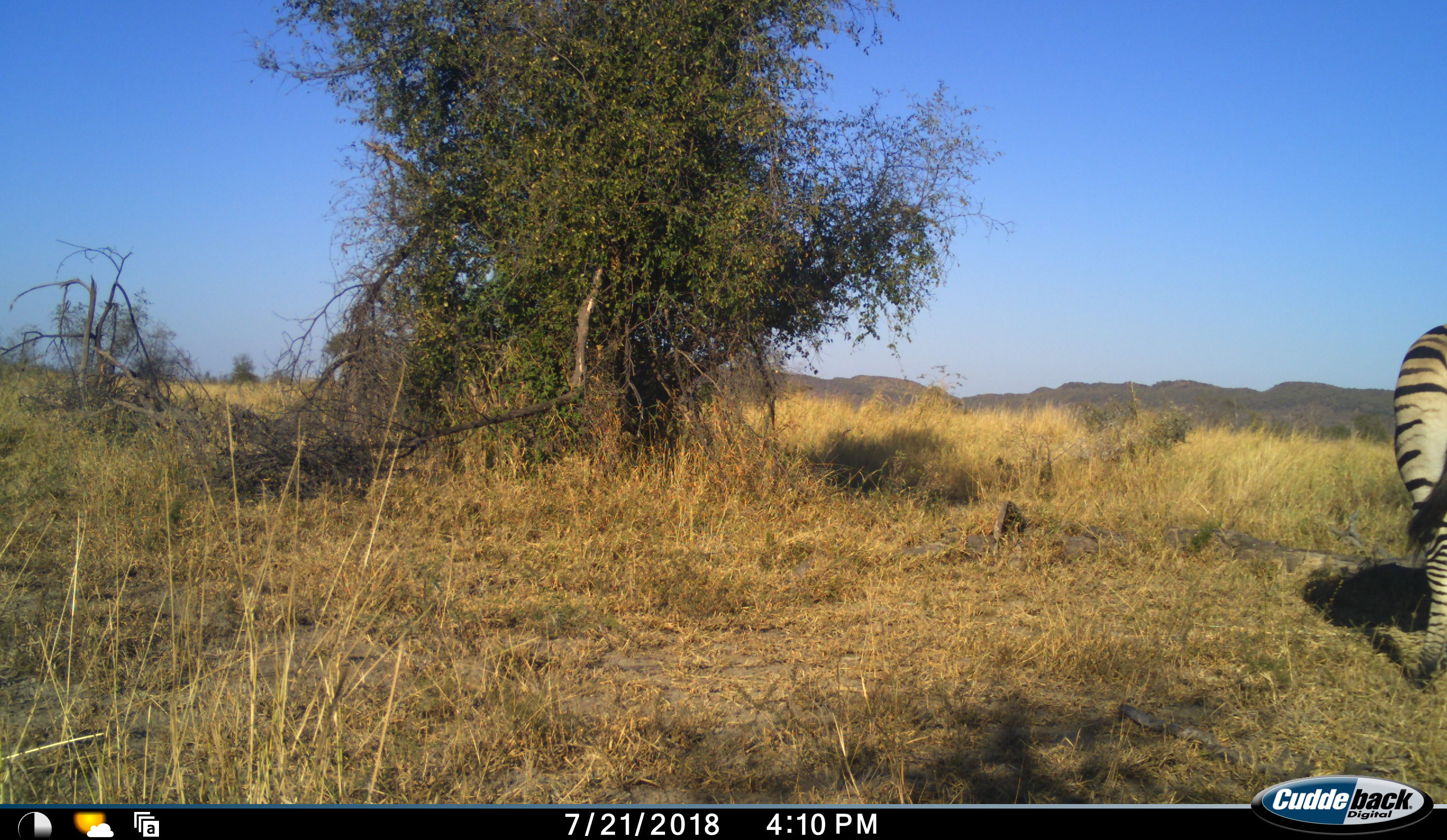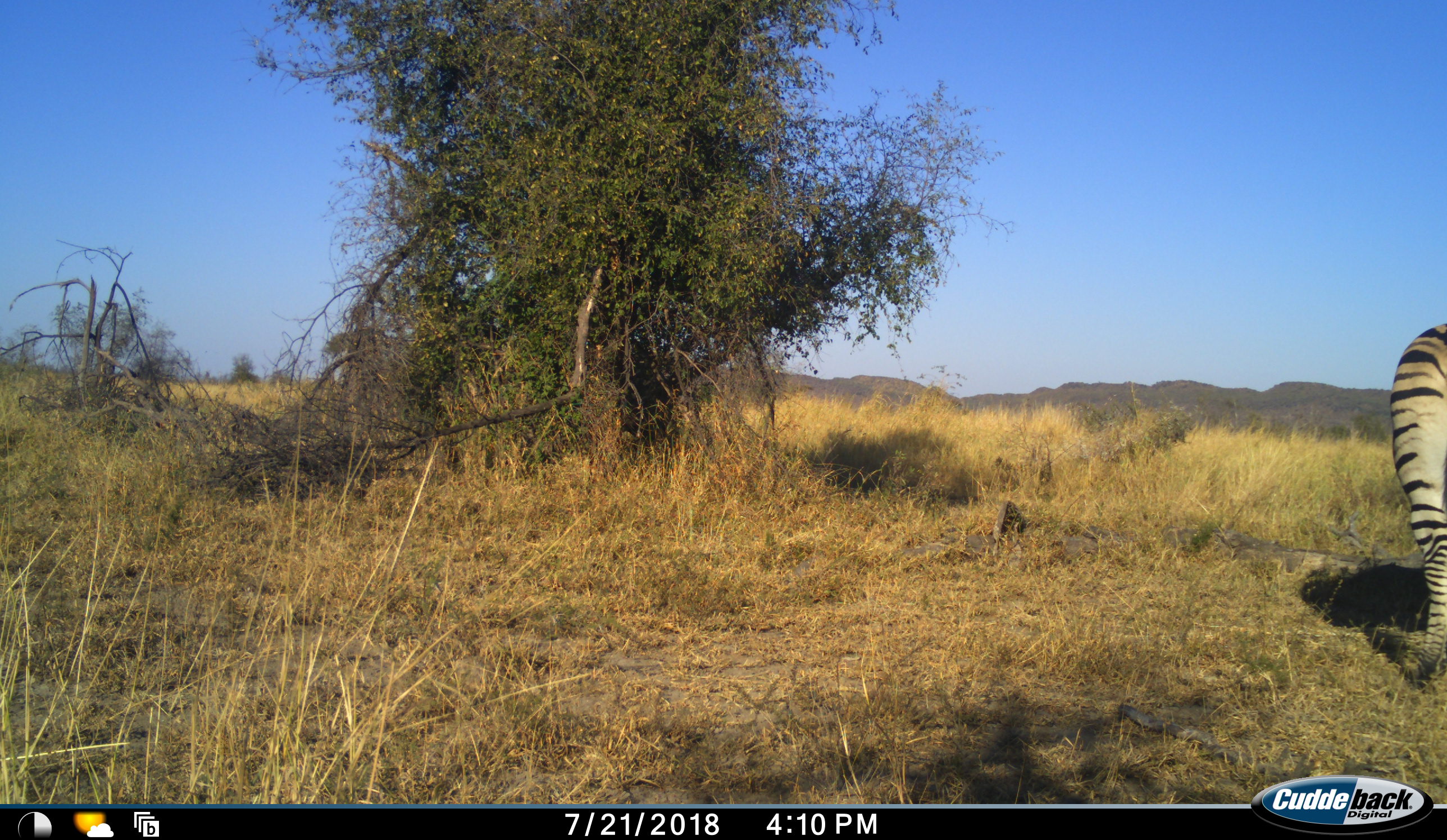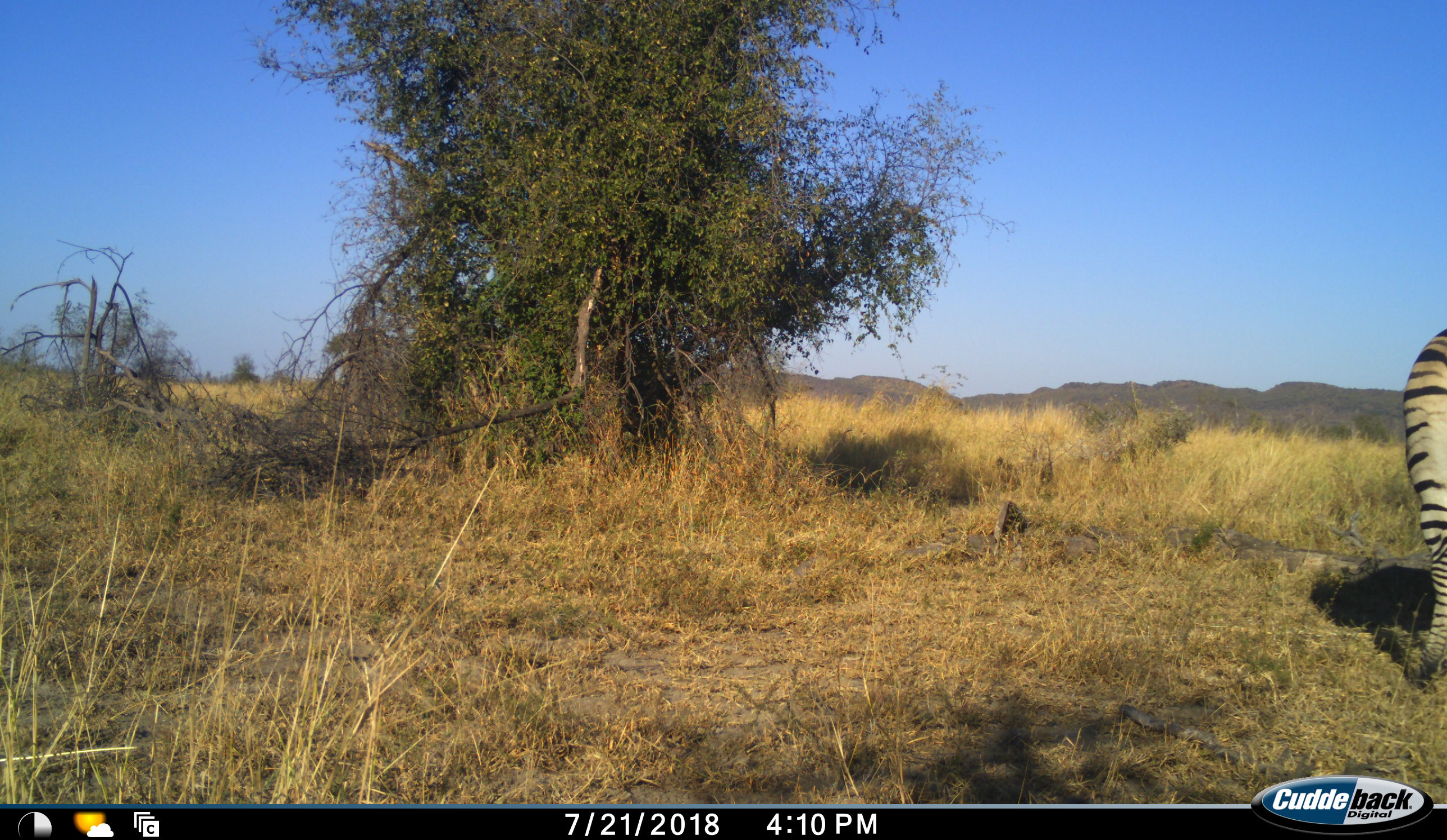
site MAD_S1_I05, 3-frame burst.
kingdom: Animalia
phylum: Chordata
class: Mammalia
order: Perissodactyla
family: Equidae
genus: Equus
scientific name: Equus quagga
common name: plains zebra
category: zebraplains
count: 1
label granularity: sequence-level